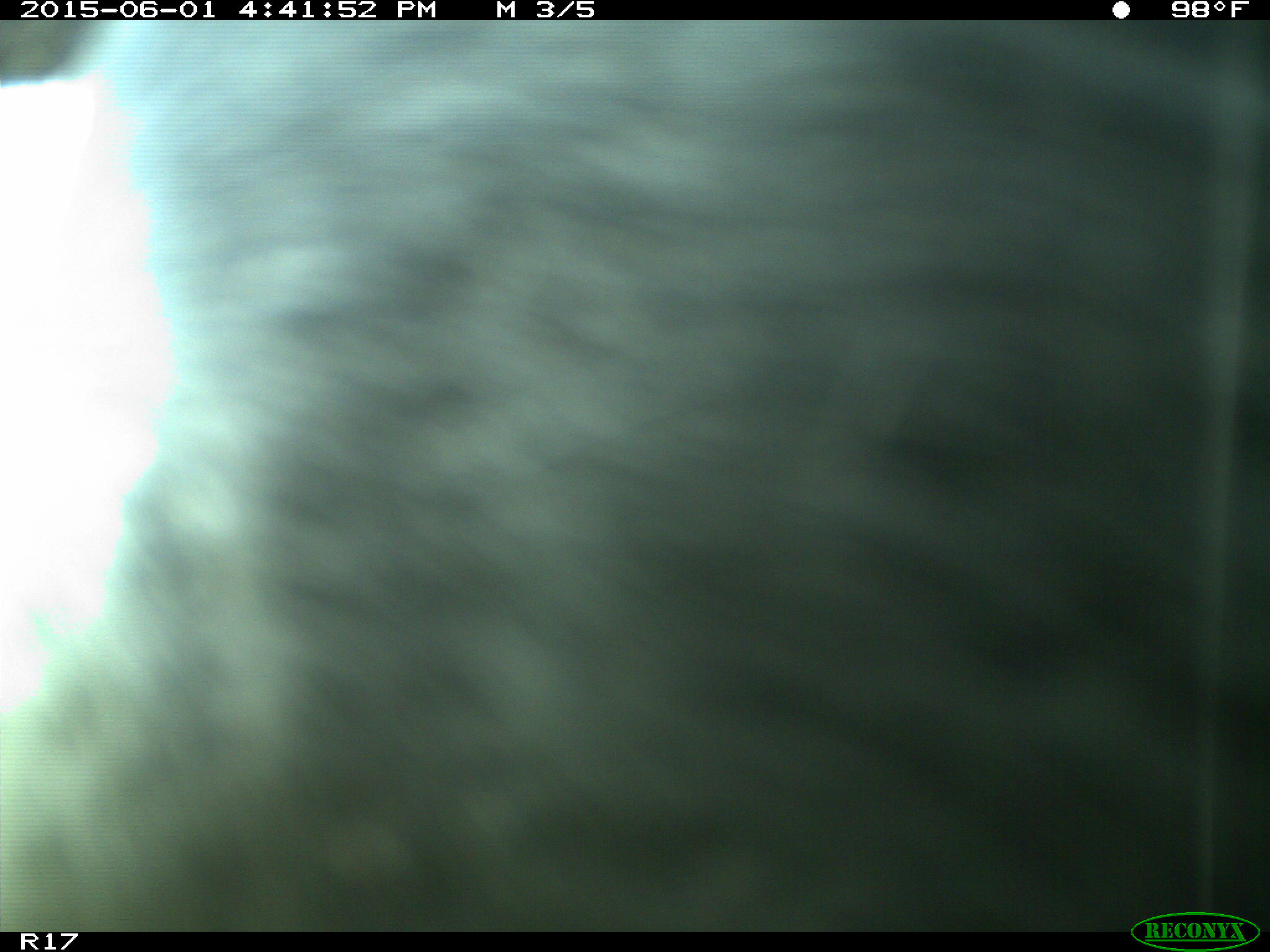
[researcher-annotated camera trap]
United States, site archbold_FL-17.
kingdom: Animalia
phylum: Chordata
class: Mammalia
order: Artiodactyla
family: Bovidae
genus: Bos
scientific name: Bos taurus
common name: domestic cow